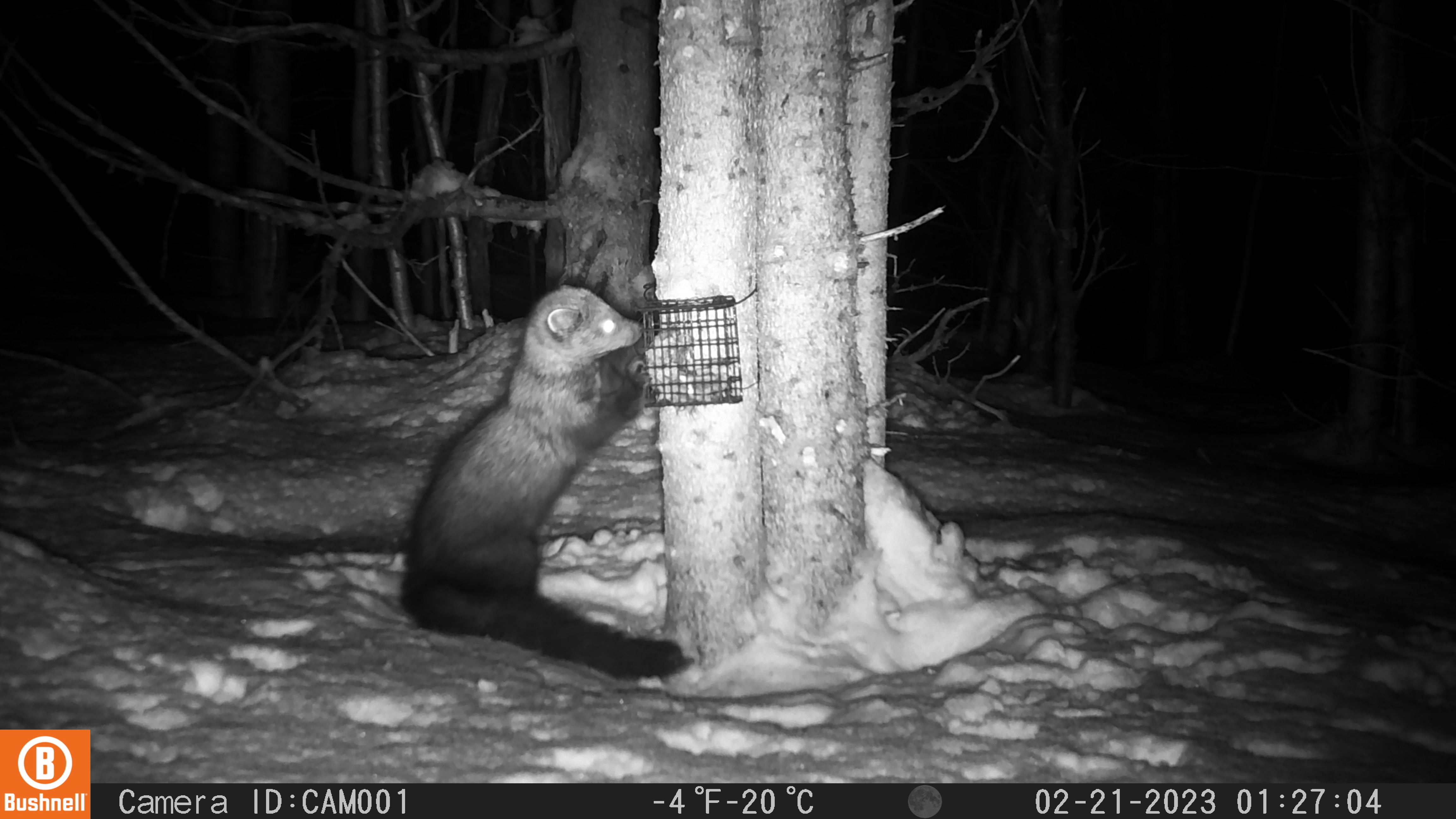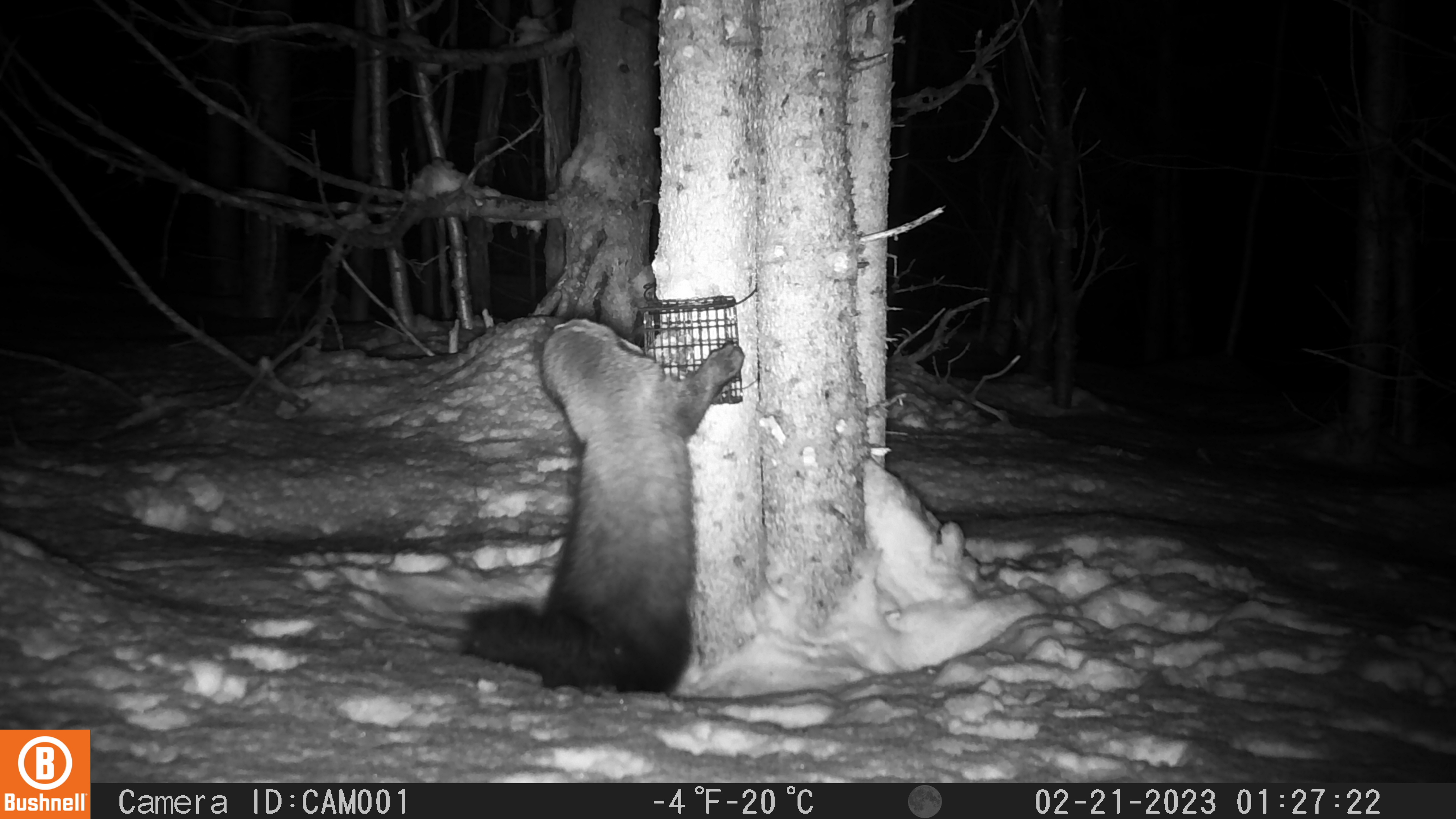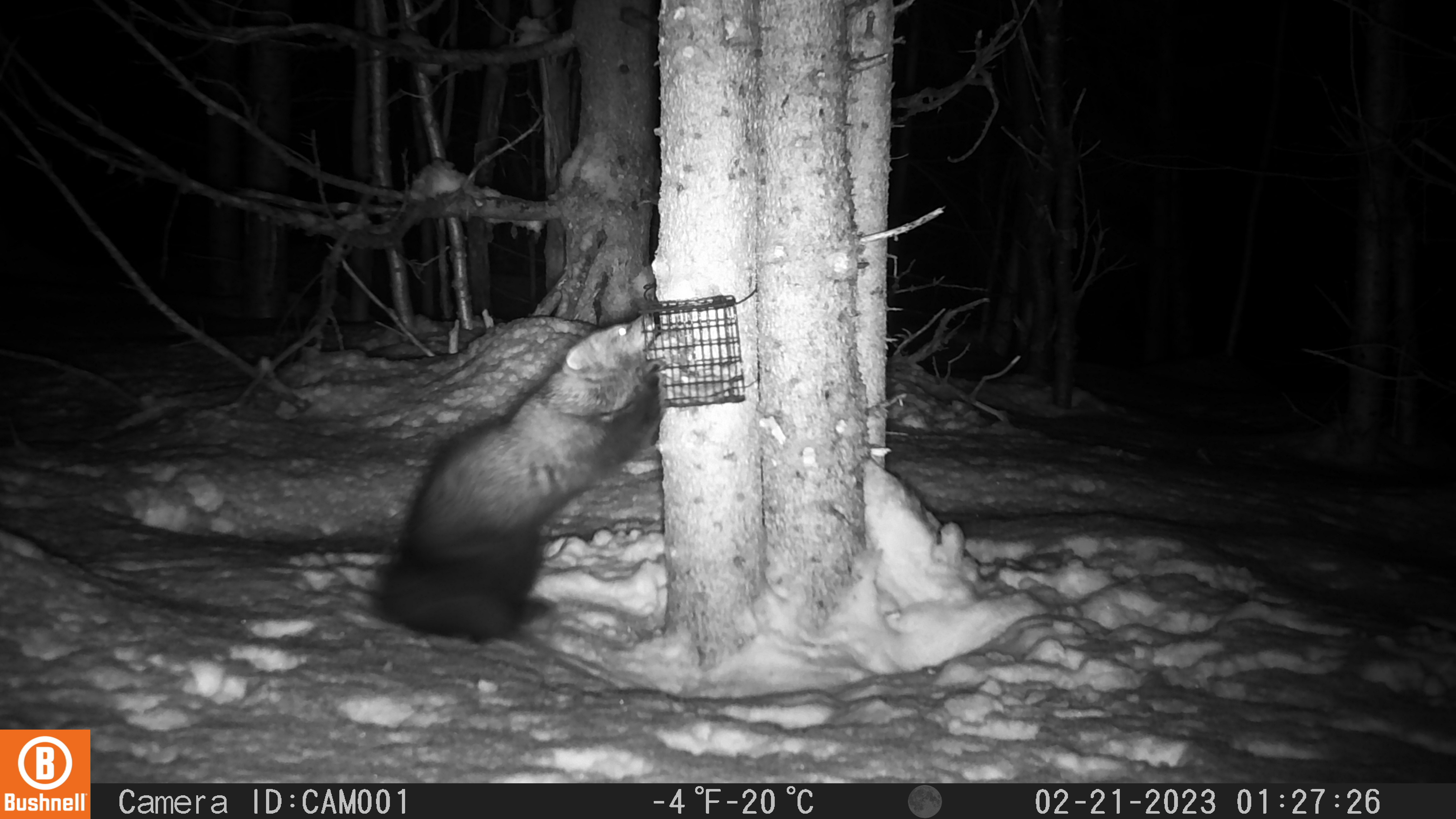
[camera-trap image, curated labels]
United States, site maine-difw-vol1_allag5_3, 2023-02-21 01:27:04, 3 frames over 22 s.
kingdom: Animalia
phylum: Chordata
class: Mammalia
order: Carnivora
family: Mustelidae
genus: Pekania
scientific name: Pekania pennanti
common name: fisher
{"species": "fisher (Pekania pennanti)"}